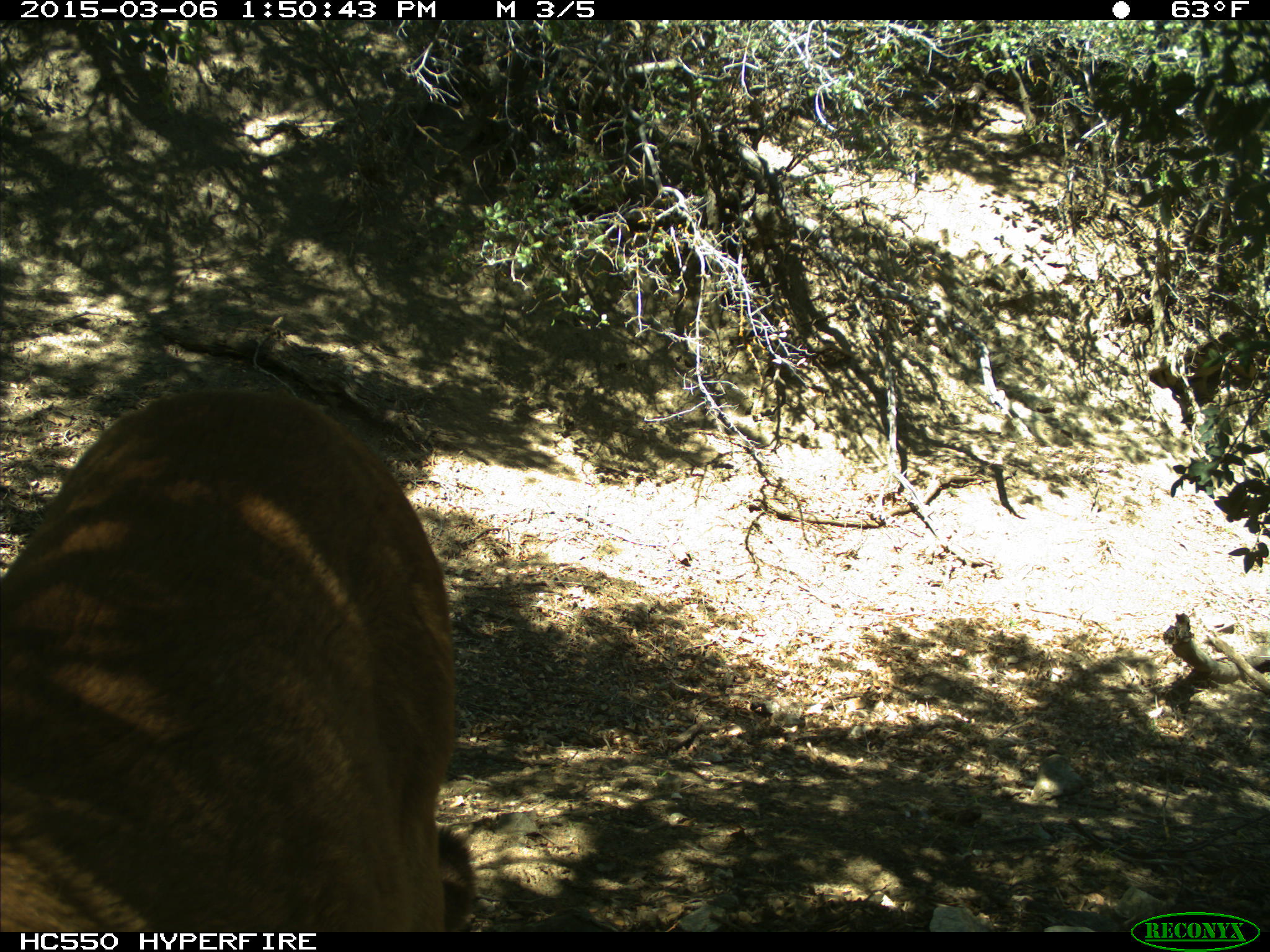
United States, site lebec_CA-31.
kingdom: Animalia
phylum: Chordata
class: Mammalia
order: Carnivora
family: Felidae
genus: Puma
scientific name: Puma concolor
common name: mountain lion